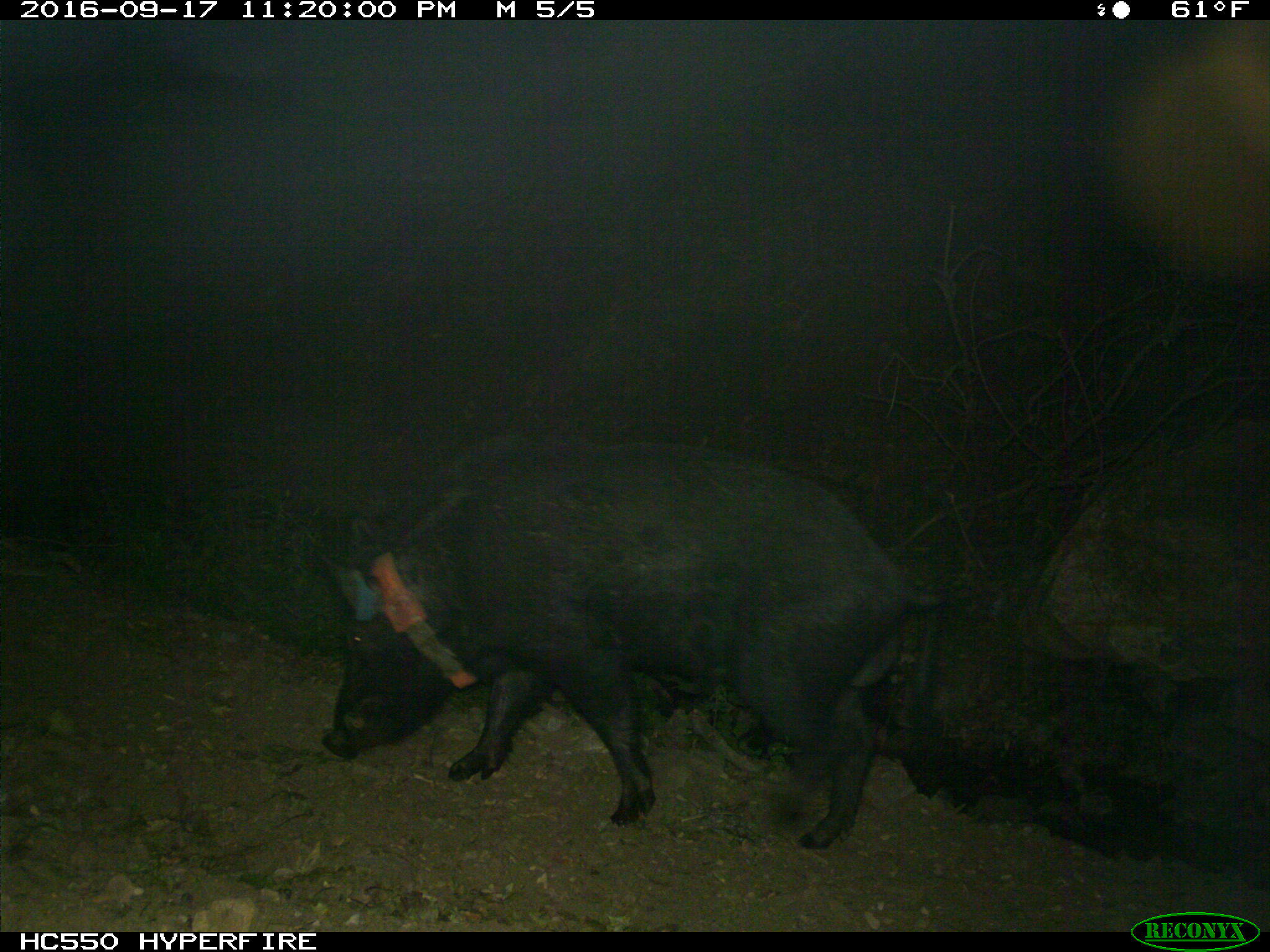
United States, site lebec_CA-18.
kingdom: Animalia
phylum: Chordata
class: Mammalia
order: Artiodactyla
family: Suidae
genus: Sus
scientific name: Sus scrofa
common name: wild boar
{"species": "Sus scrofa (wild boar)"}